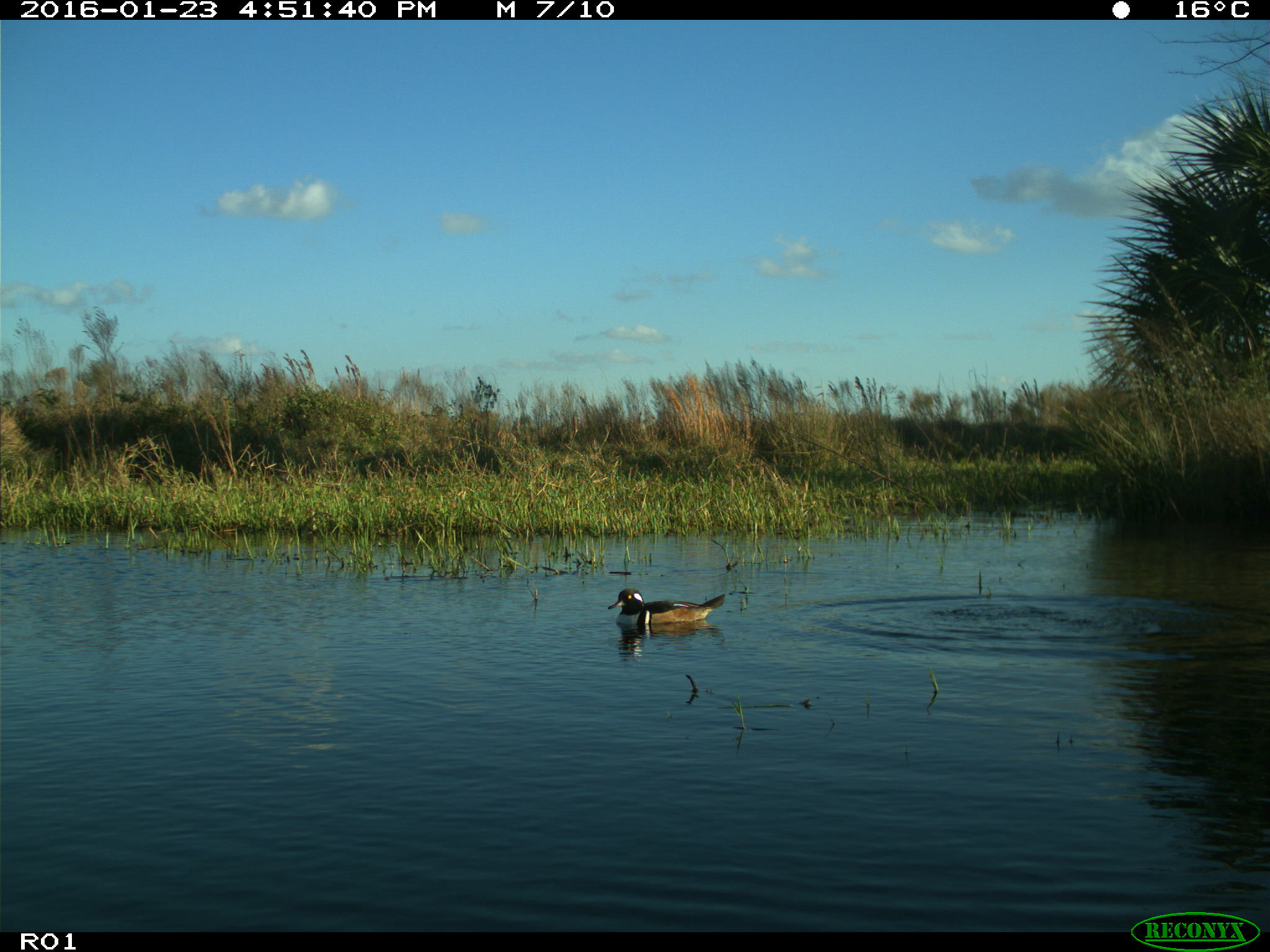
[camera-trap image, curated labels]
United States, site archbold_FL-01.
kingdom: Animalia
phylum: Chordata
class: Aves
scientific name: Aves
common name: birds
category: unidentified bird